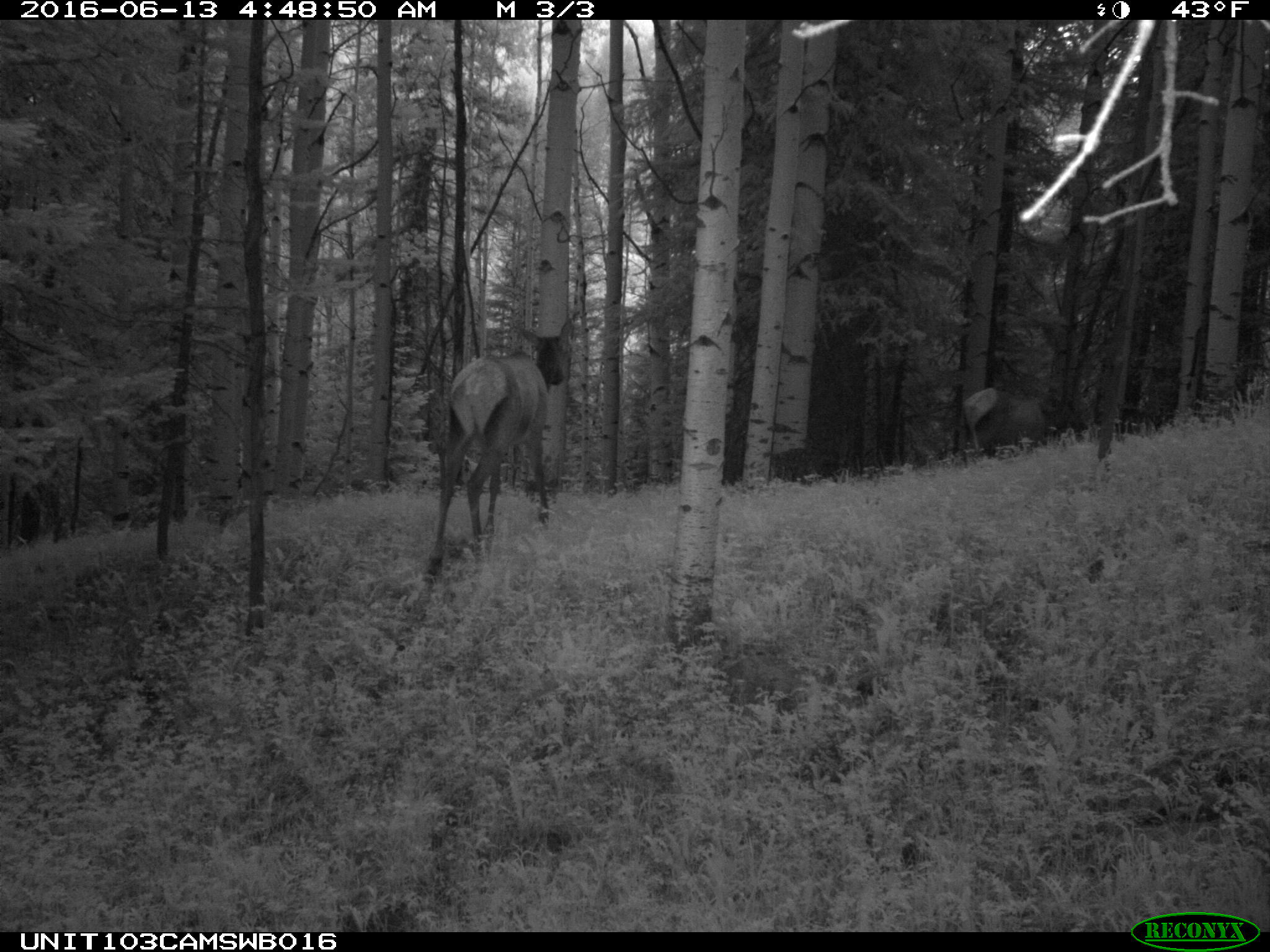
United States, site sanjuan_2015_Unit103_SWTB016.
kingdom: Animalia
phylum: Chordata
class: Mammalia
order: Artiodactyla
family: Cervidae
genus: Cervus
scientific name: Cervus elaphus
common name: red deer